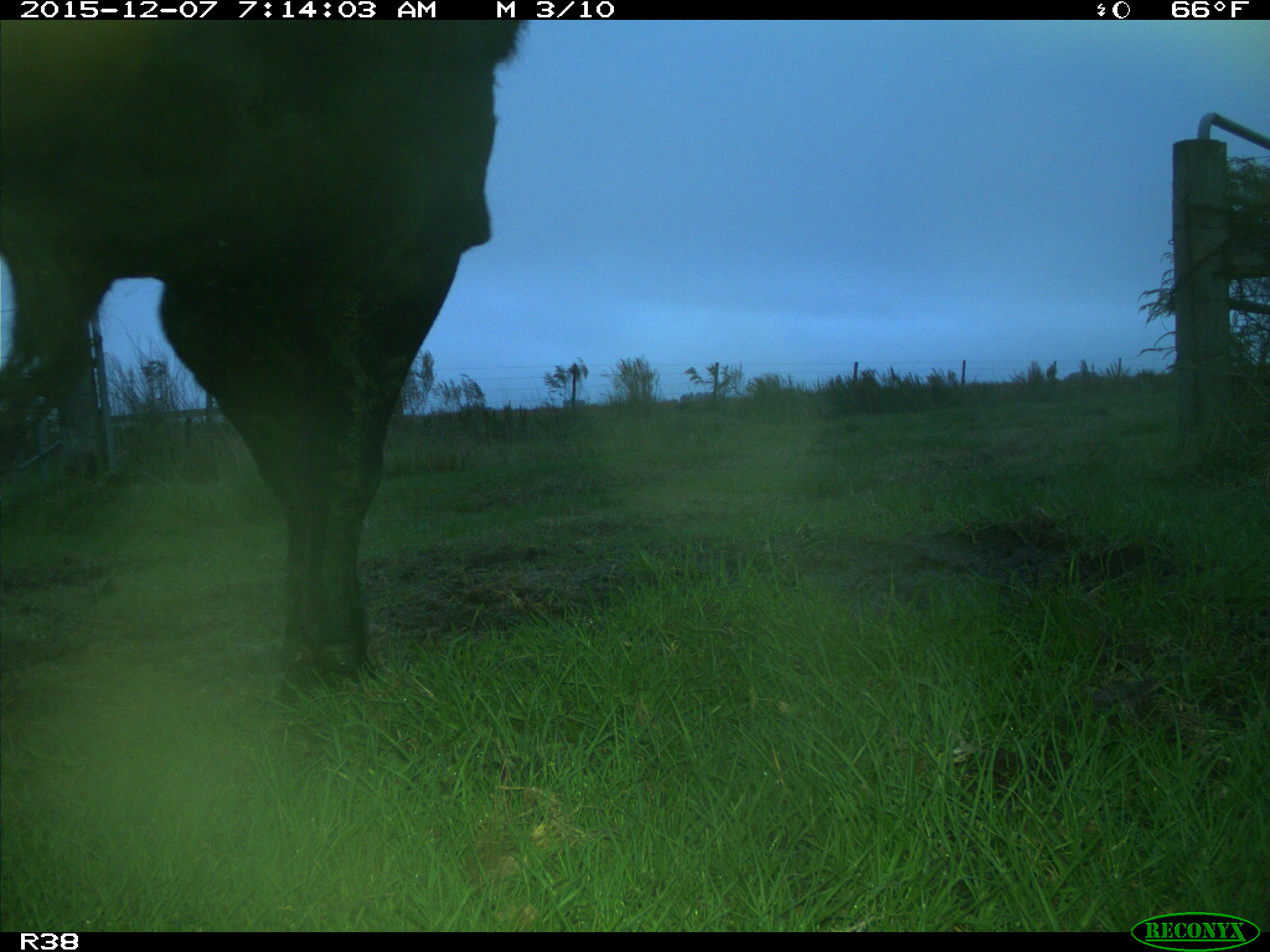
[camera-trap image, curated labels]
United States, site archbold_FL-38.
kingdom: Animalia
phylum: Chordata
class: Mammalia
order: Artiodactyla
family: Bovidae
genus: Bos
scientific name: Bos taurus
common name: domestic cow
Bos taurus (domestic cow).